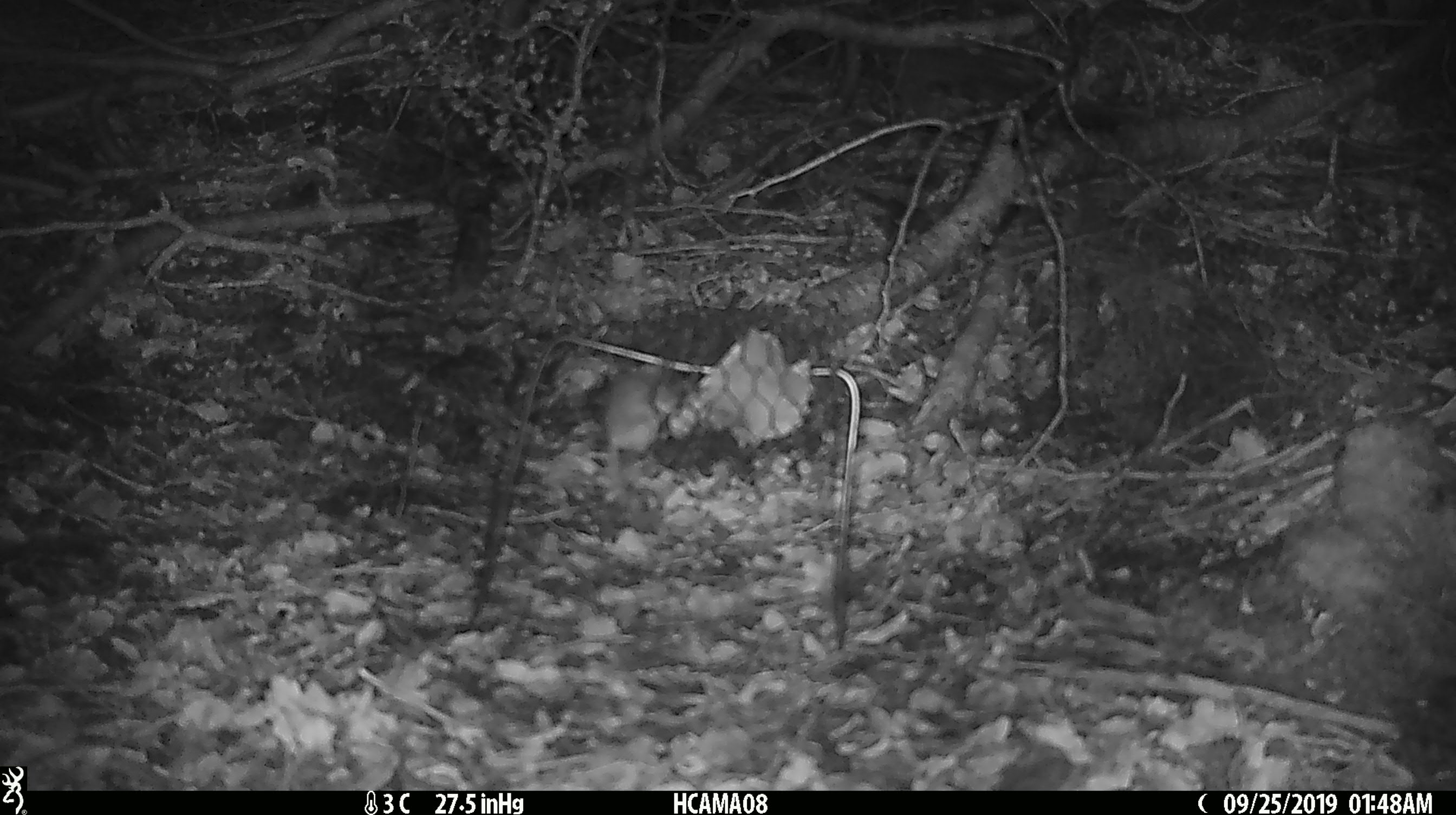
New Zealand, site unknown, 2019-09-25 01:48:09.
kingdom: Animalia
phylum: Chordata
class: Mammalia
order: Rodentia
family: Muridae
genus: Mus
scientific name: Mus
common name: mouse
Mouse (Mus).